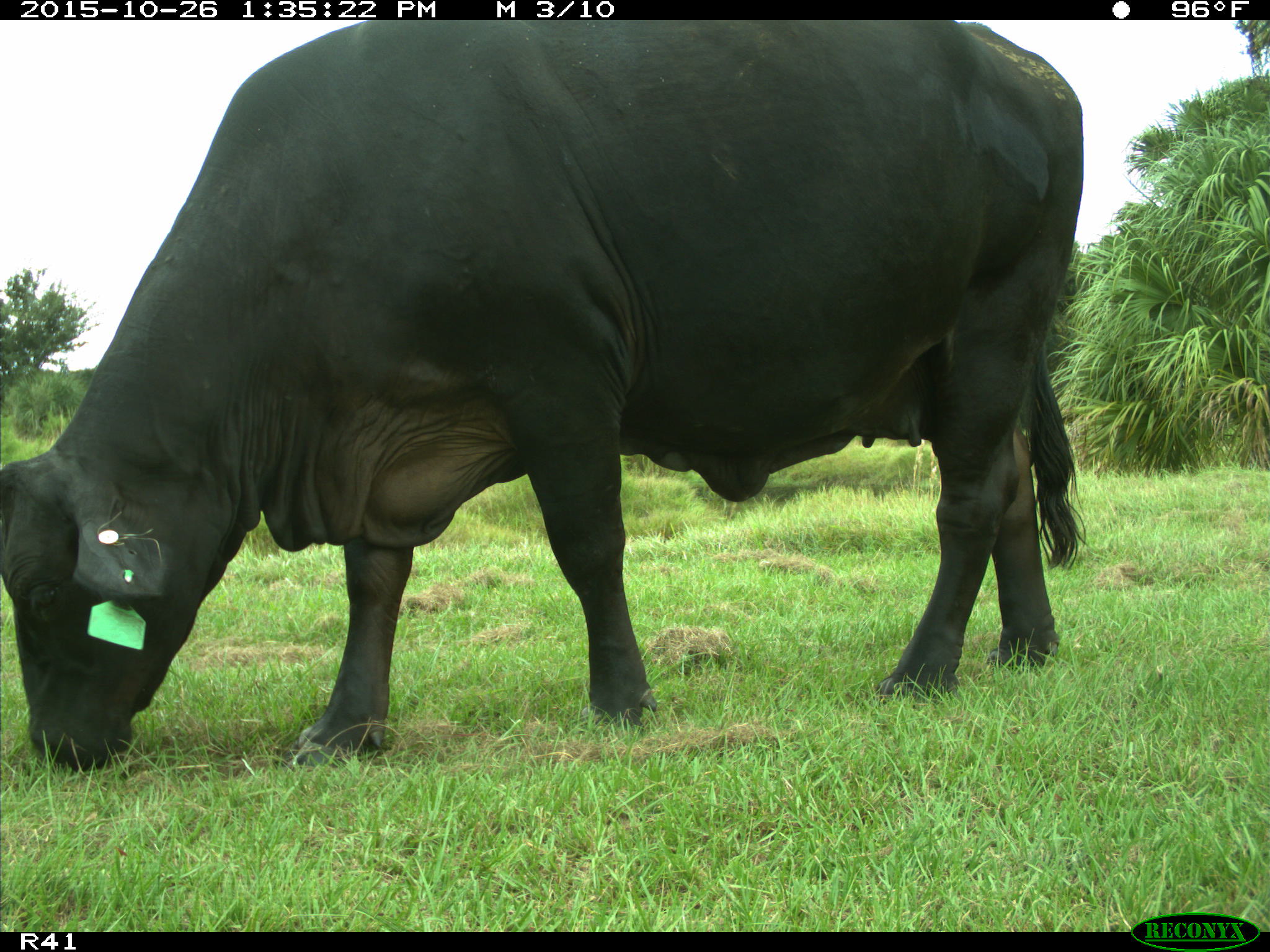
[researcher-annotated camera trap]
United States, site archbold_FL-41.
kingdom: Animalia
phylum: Chordata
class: Mammalia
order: Artiodactyla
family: Bovidae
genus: Bos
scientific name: Bos taurus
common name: domestic cow